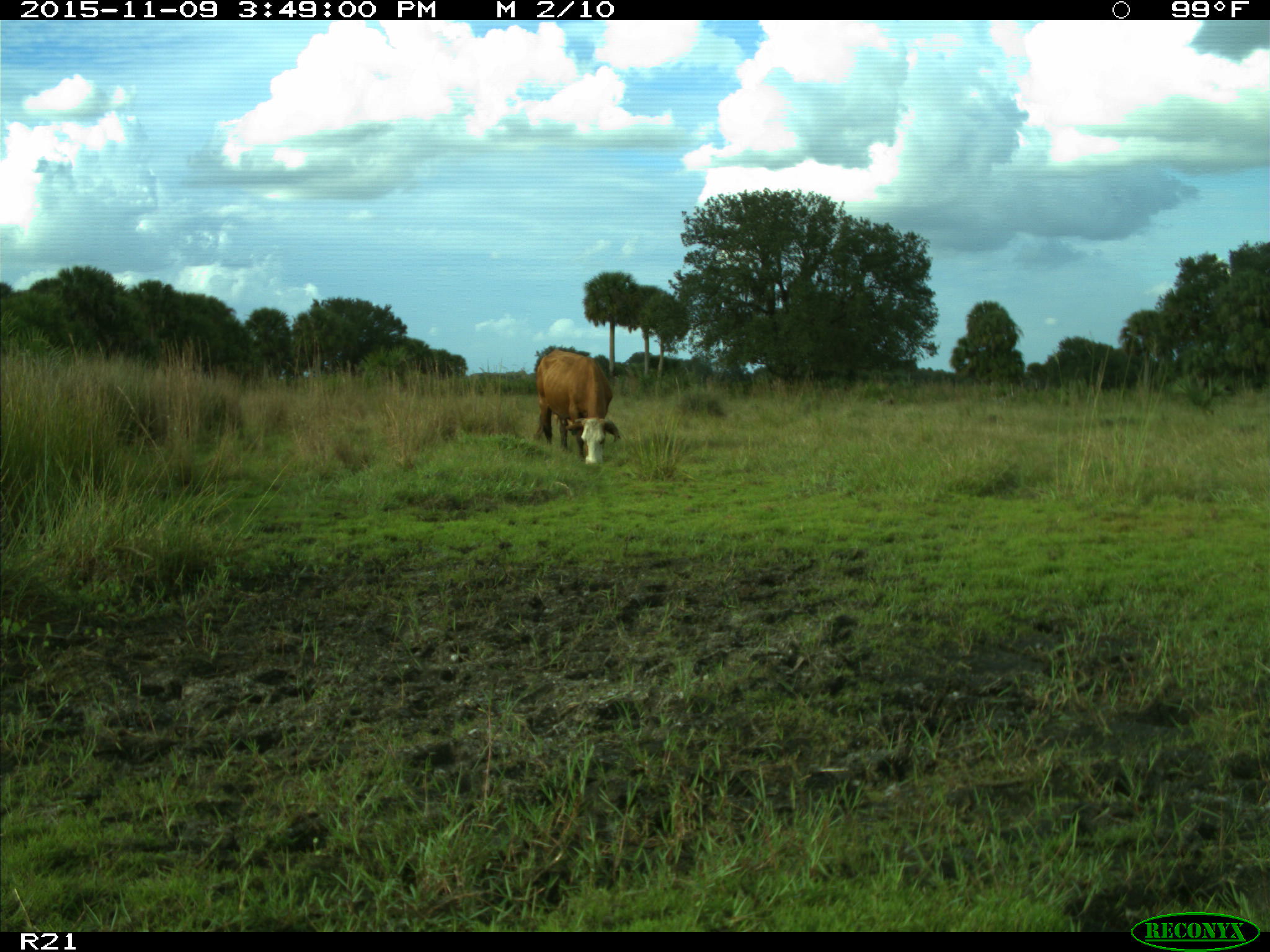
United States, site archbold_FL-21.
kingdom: Animalia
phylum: Chordata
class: Mammalia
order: Artiodactyla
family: Bovidae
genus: Bos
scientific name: Bos taurus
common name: domestic cow